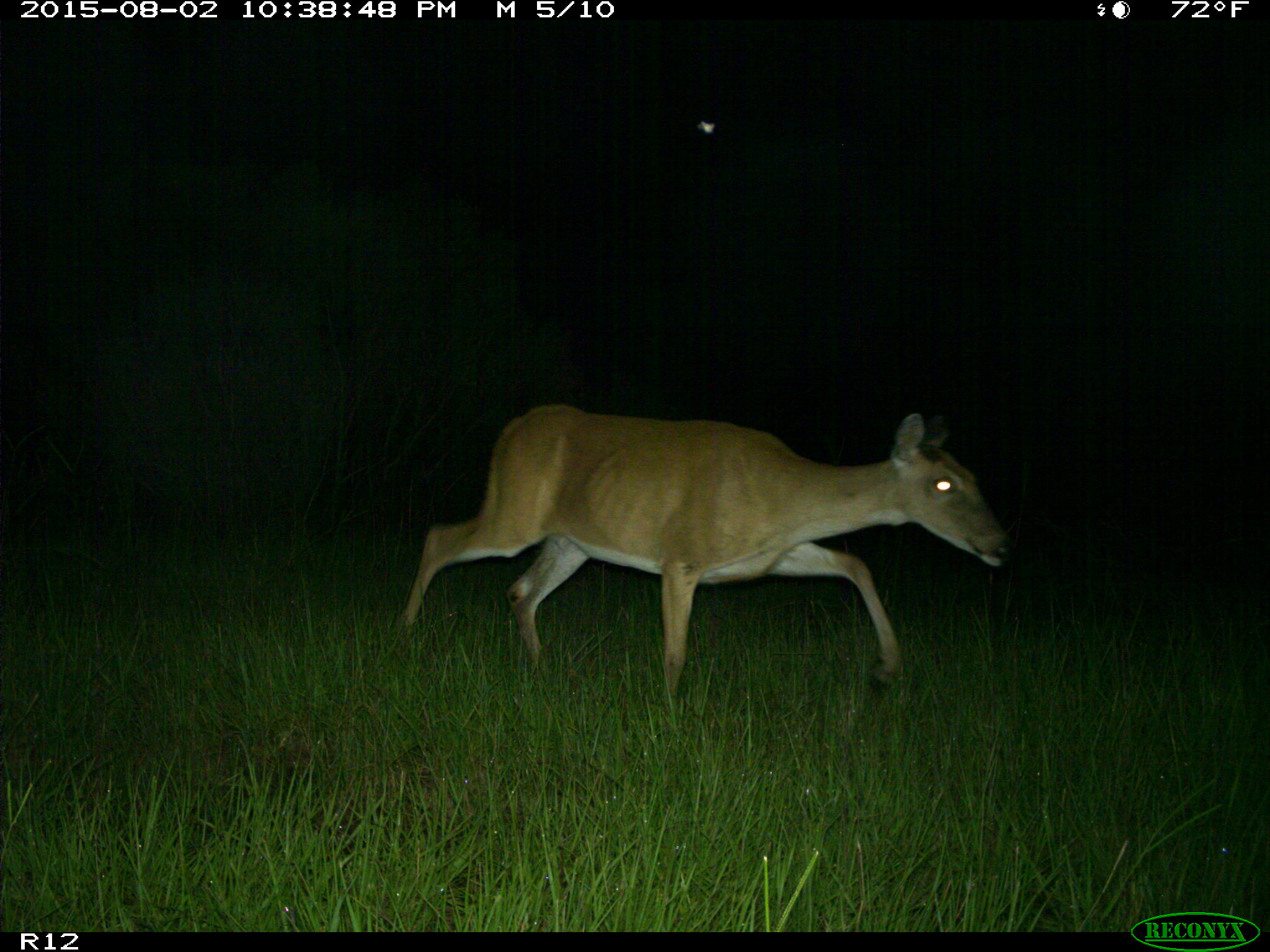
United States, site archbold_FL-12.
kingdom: Animalia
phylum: Chordata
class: Mammalia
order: Artiodactyla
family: Cervidae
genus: Odocoileus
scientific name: Odocoileus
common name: deer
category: unidentified deer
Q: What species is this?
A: Unidentified deer (deer) (Odocoileus).